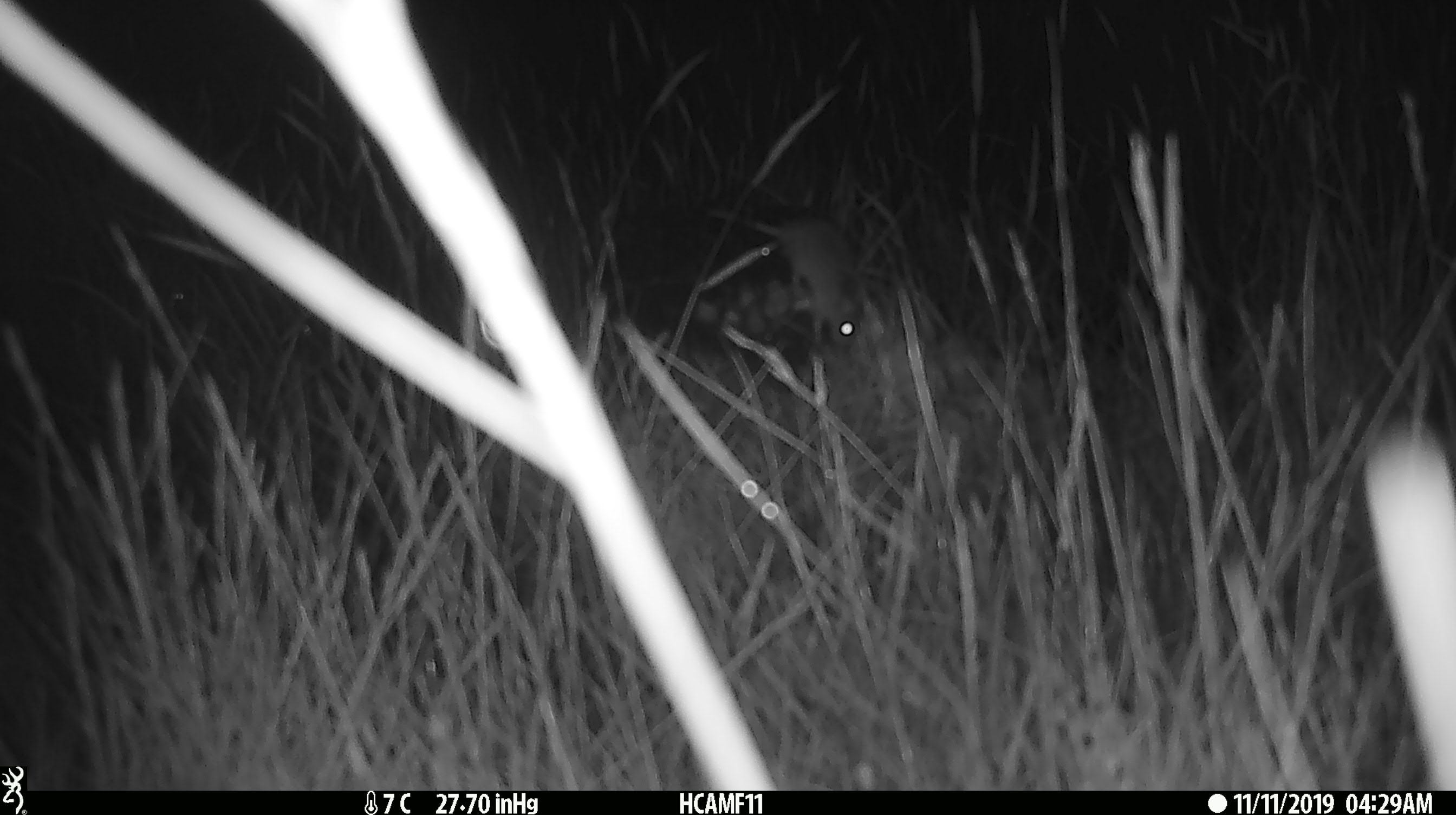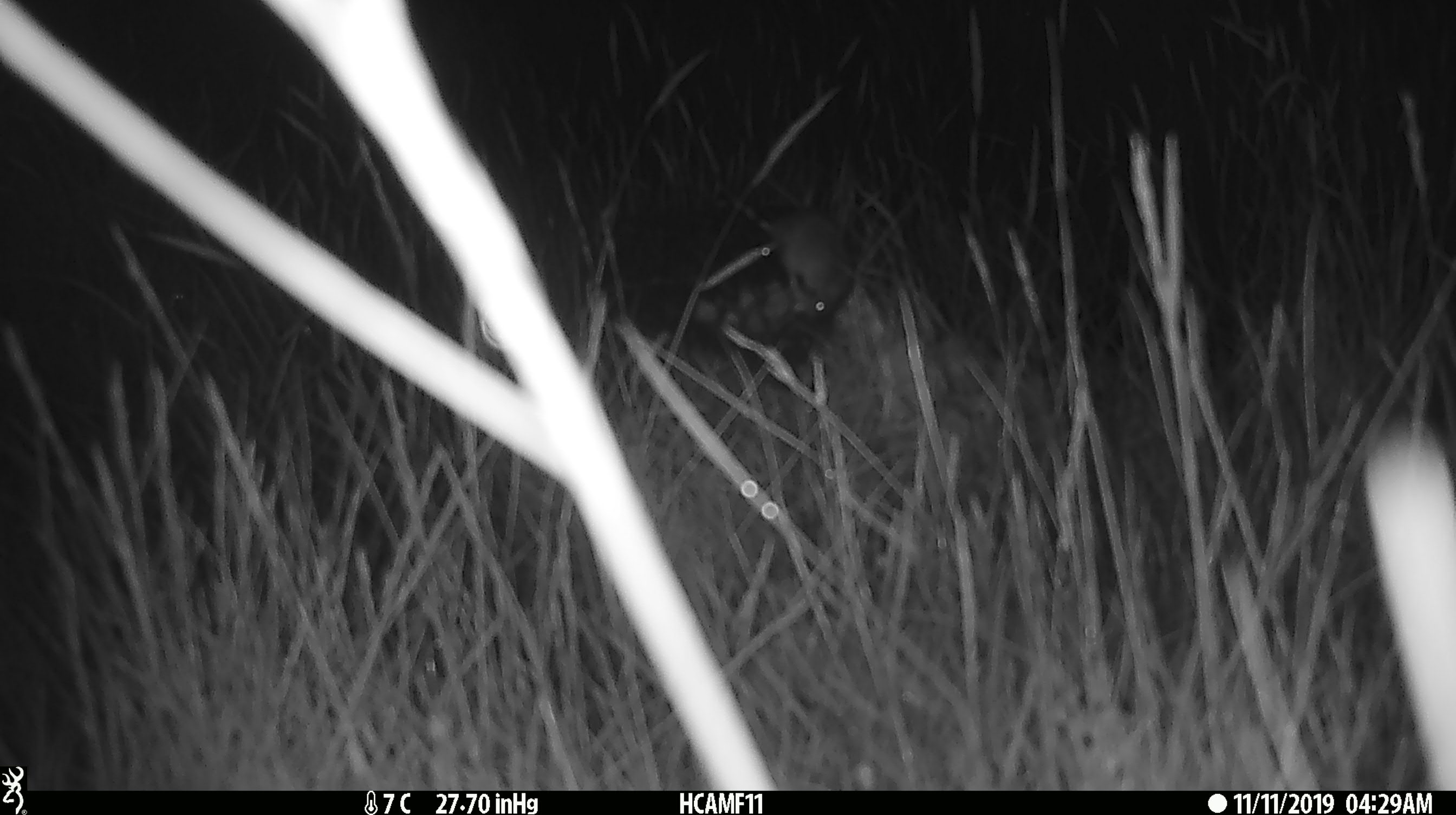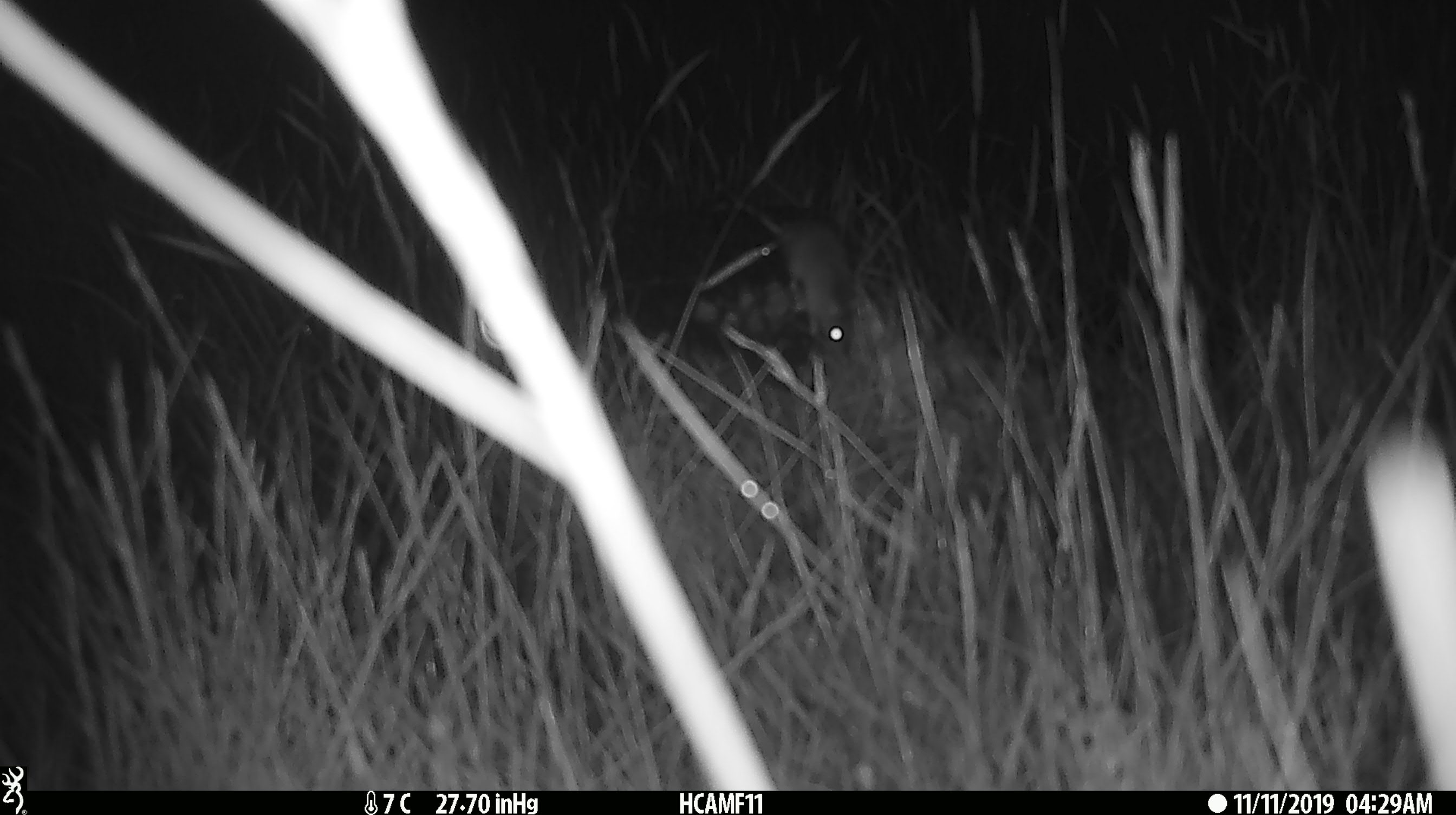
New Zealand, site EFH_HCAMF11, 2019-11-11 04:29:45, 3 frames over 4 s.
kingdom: Animalia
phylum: Chordata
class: Mammalia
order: Rodentia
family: Muridae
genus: Mus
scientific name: Mus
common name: mouse